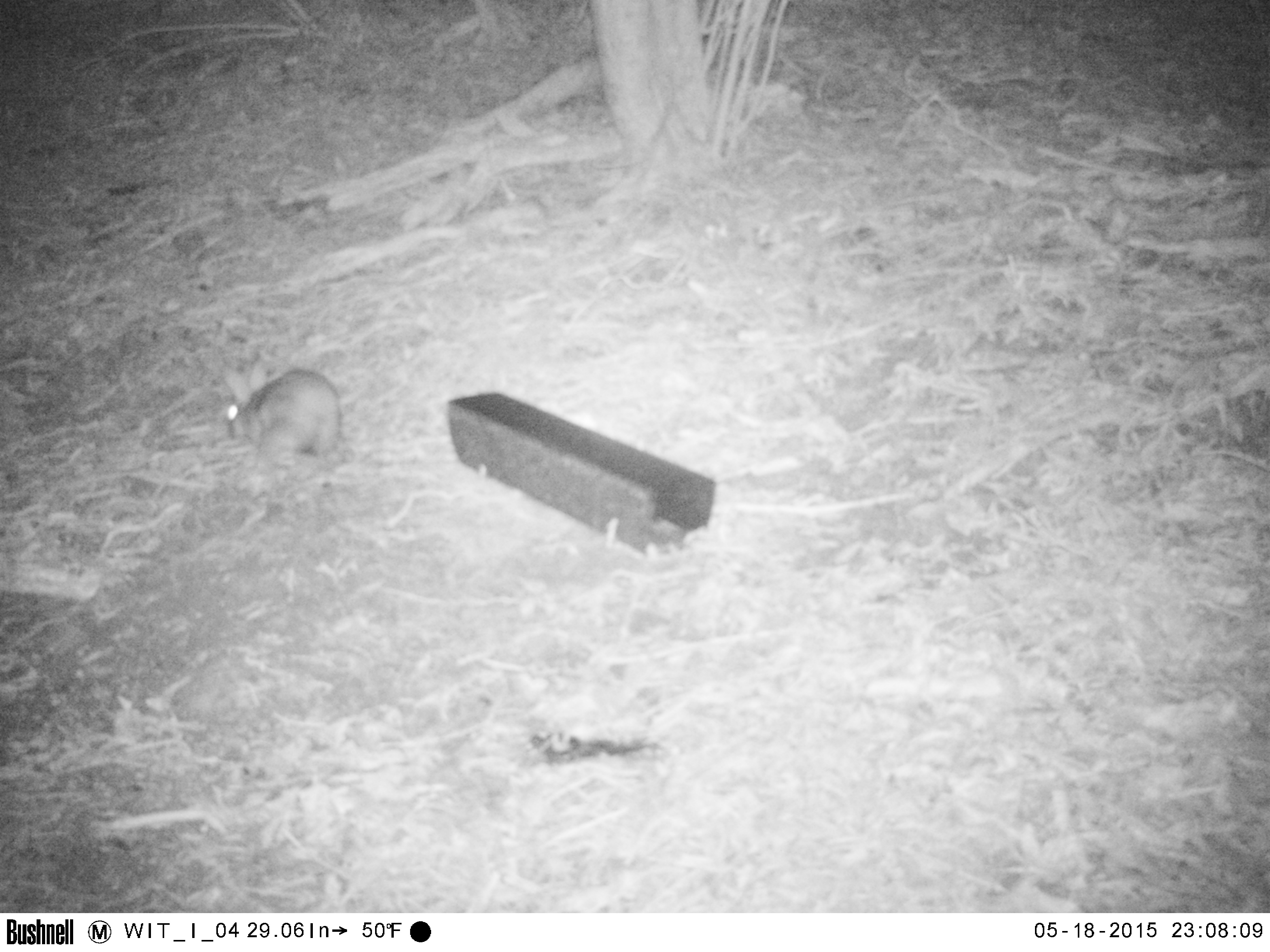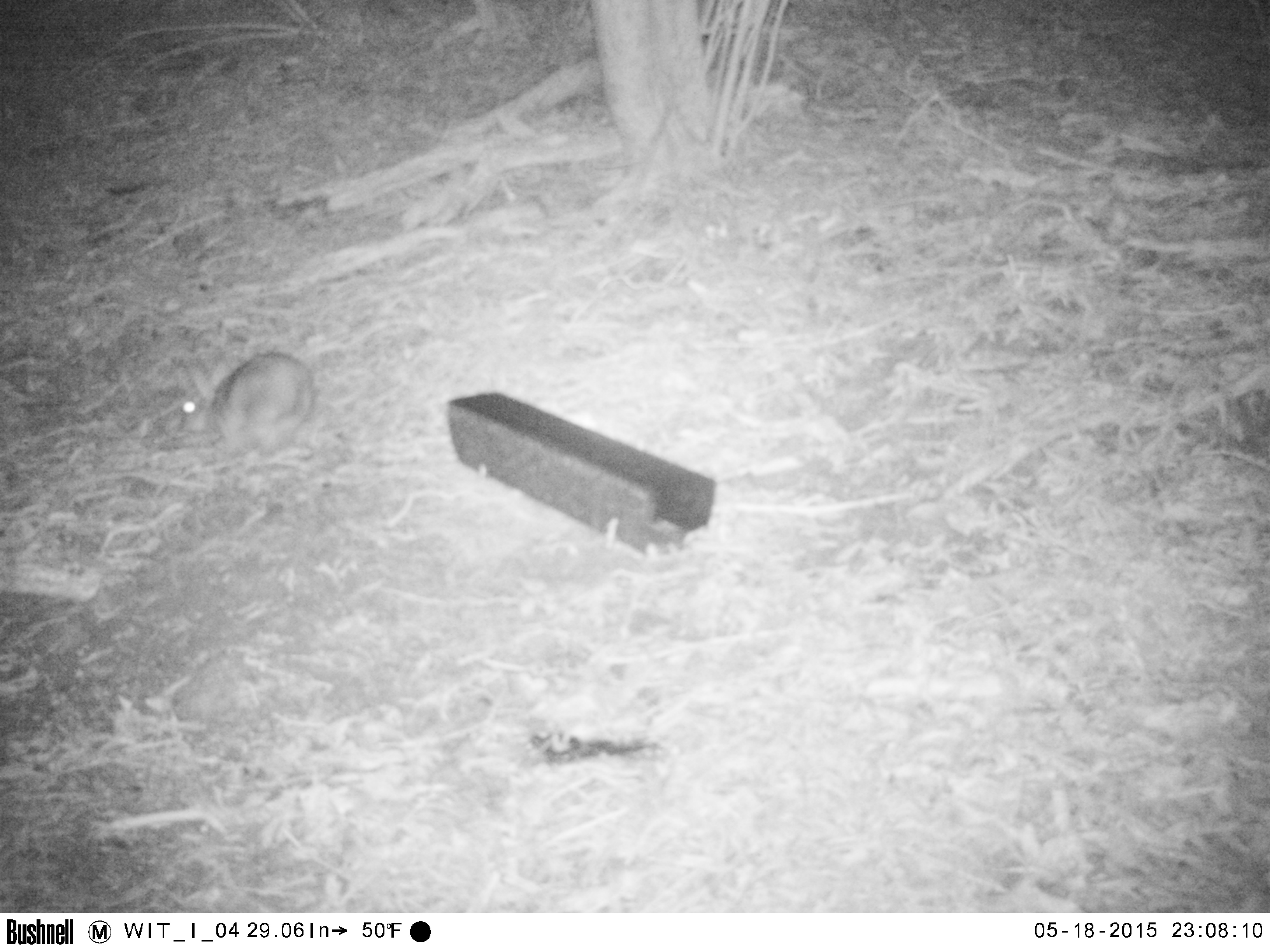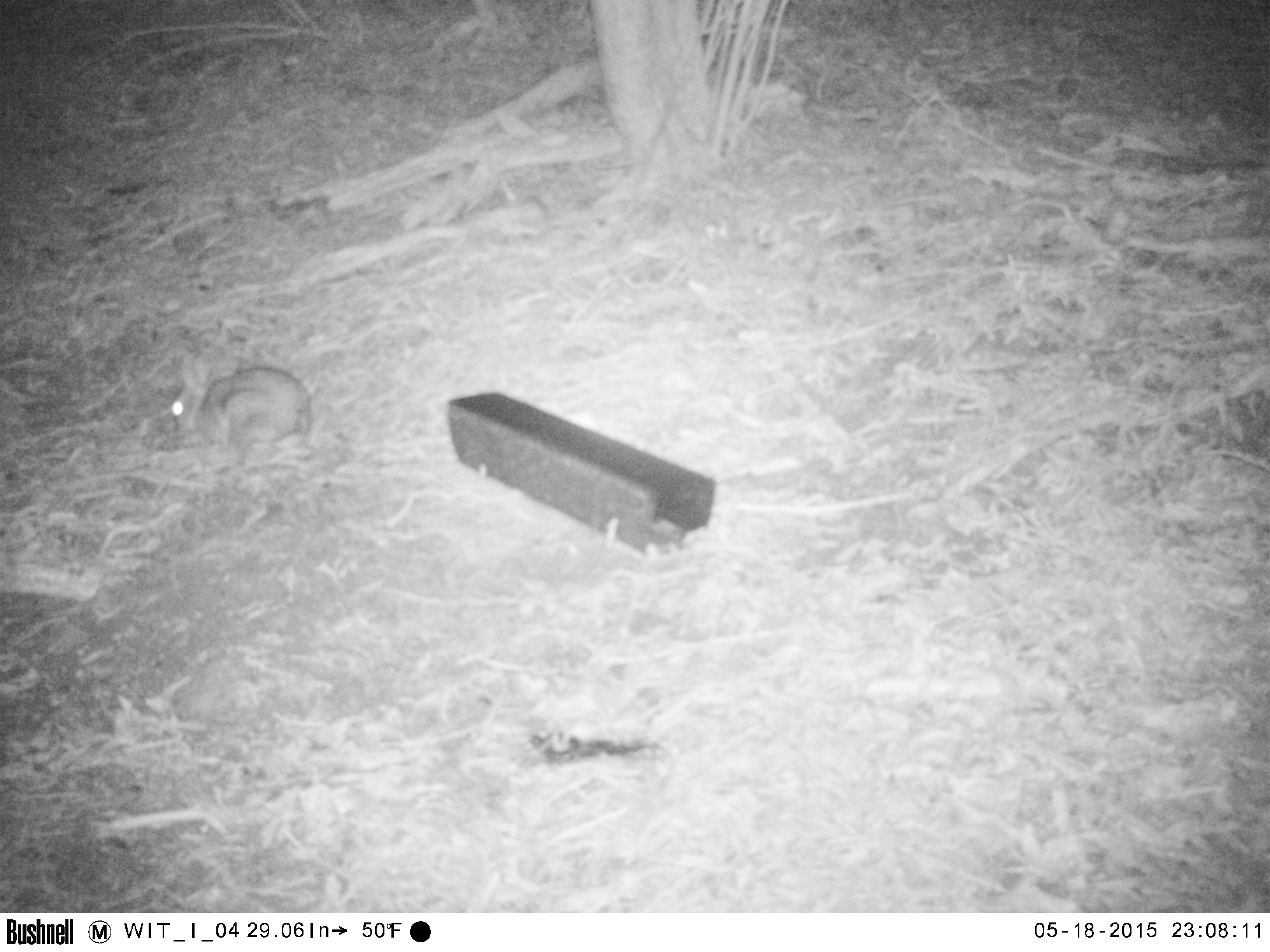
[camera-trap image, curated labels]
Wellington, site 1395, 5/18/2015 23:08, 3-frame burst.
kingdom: Animalia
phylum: Chordata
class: Mammalia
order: Lagomorpha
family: Leporidae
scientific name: Leporidae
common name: rabbit